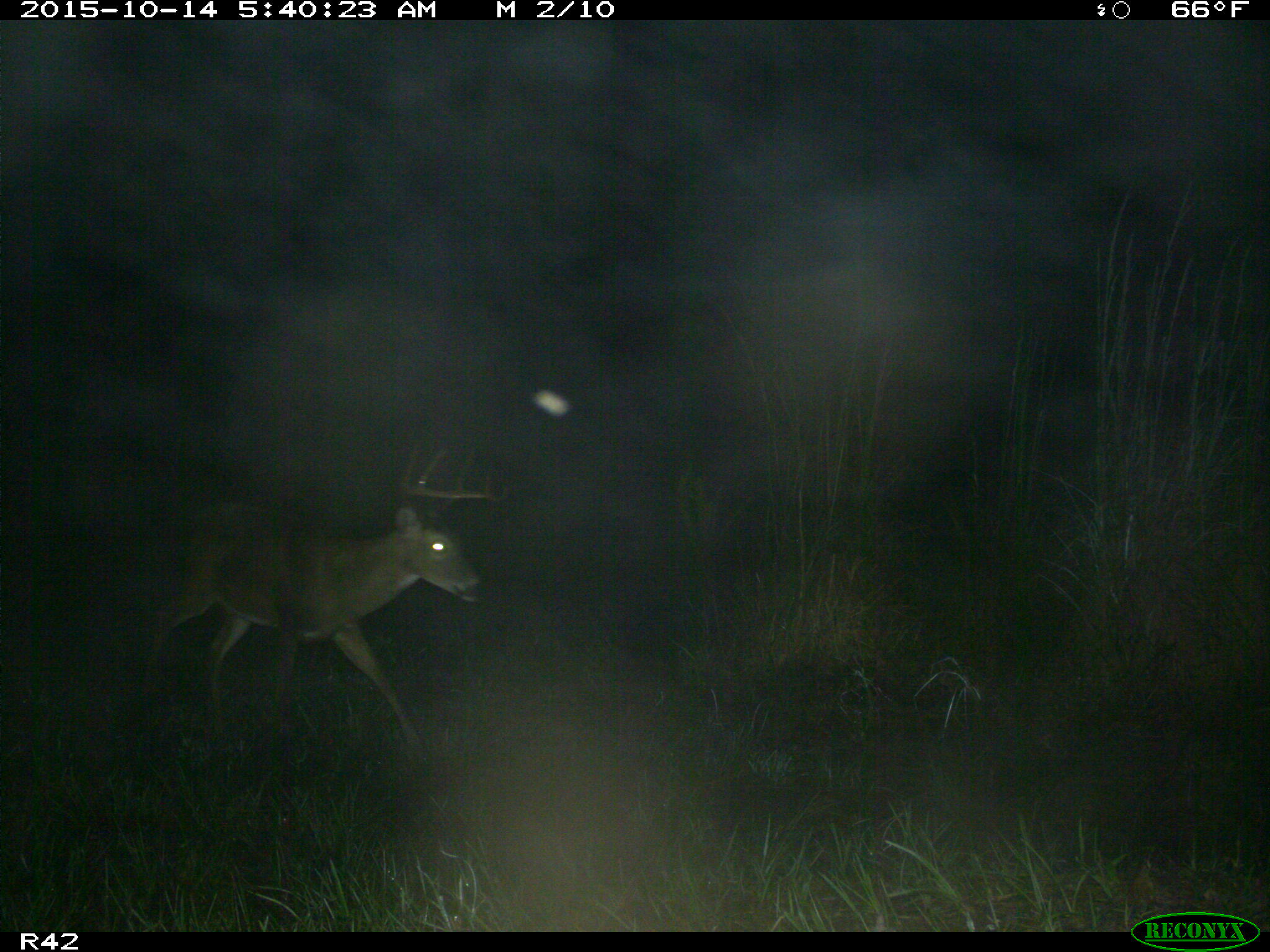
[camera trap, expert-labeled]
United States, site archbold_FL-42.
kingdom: Animalia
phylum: Chordata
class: Mammalia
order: Artiodactyla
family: Cervidae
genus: Odocoileus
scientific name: Odocoileus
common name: deer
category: unidentified deer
Unidentified deer (deer) (Odocoileus).